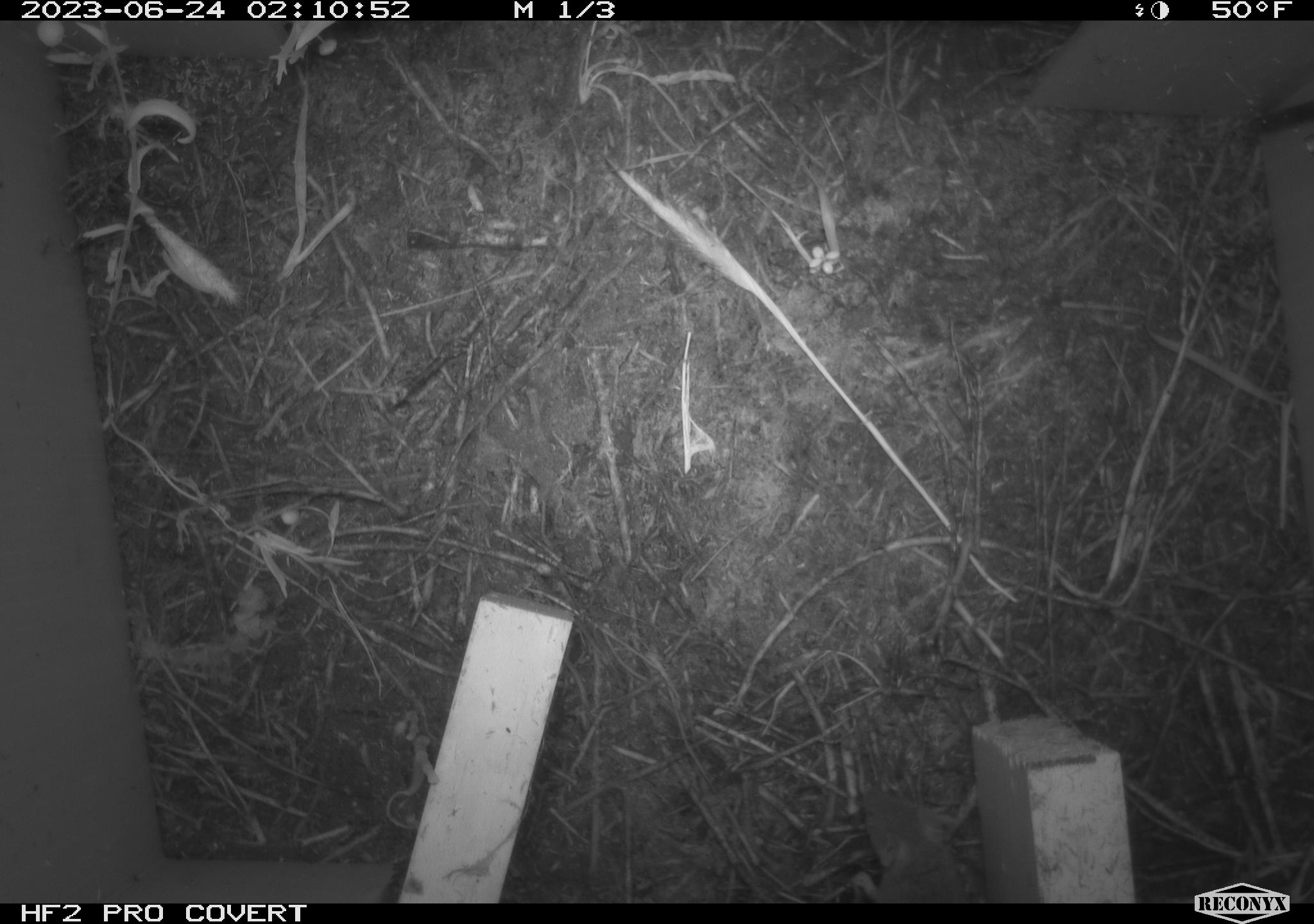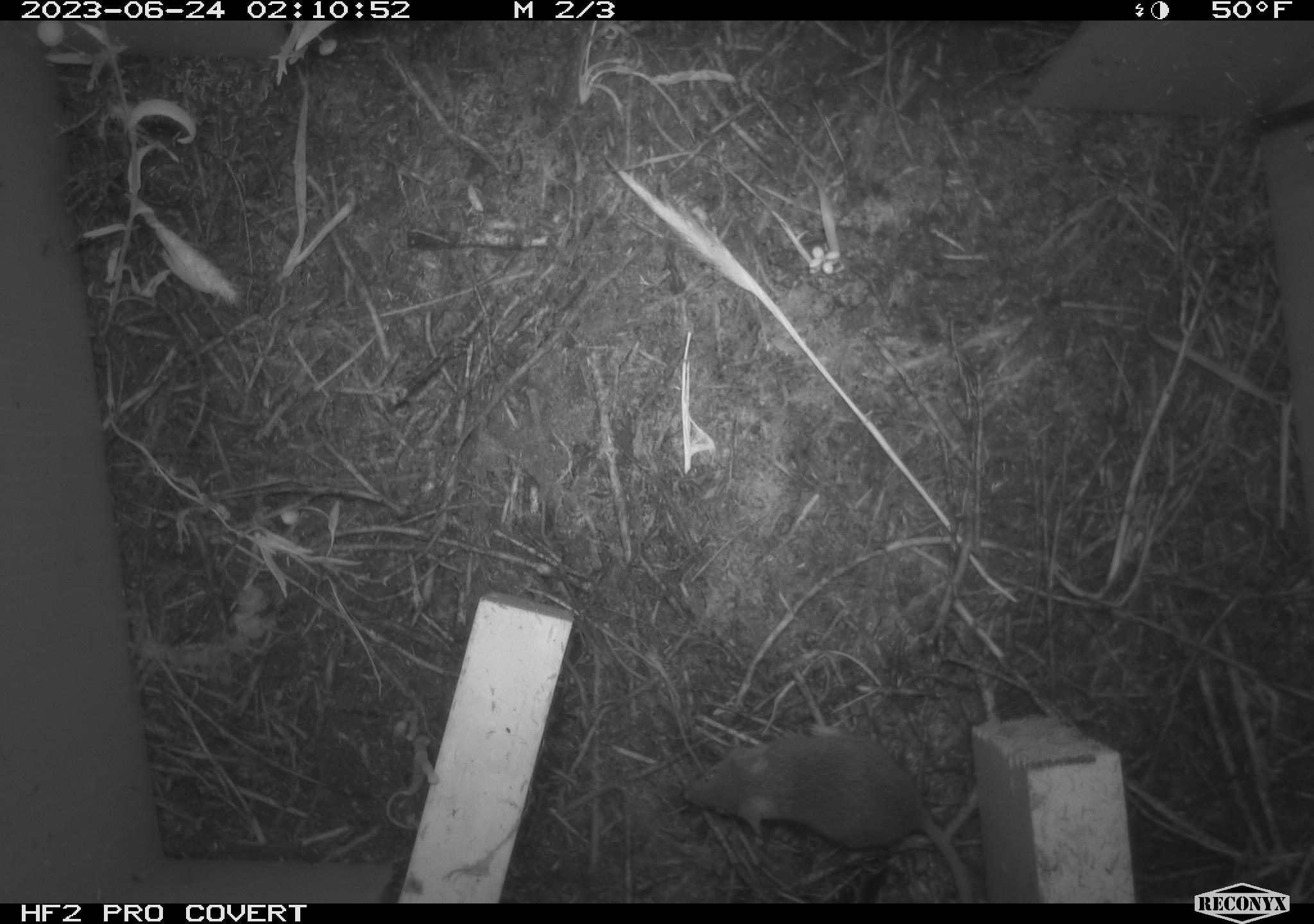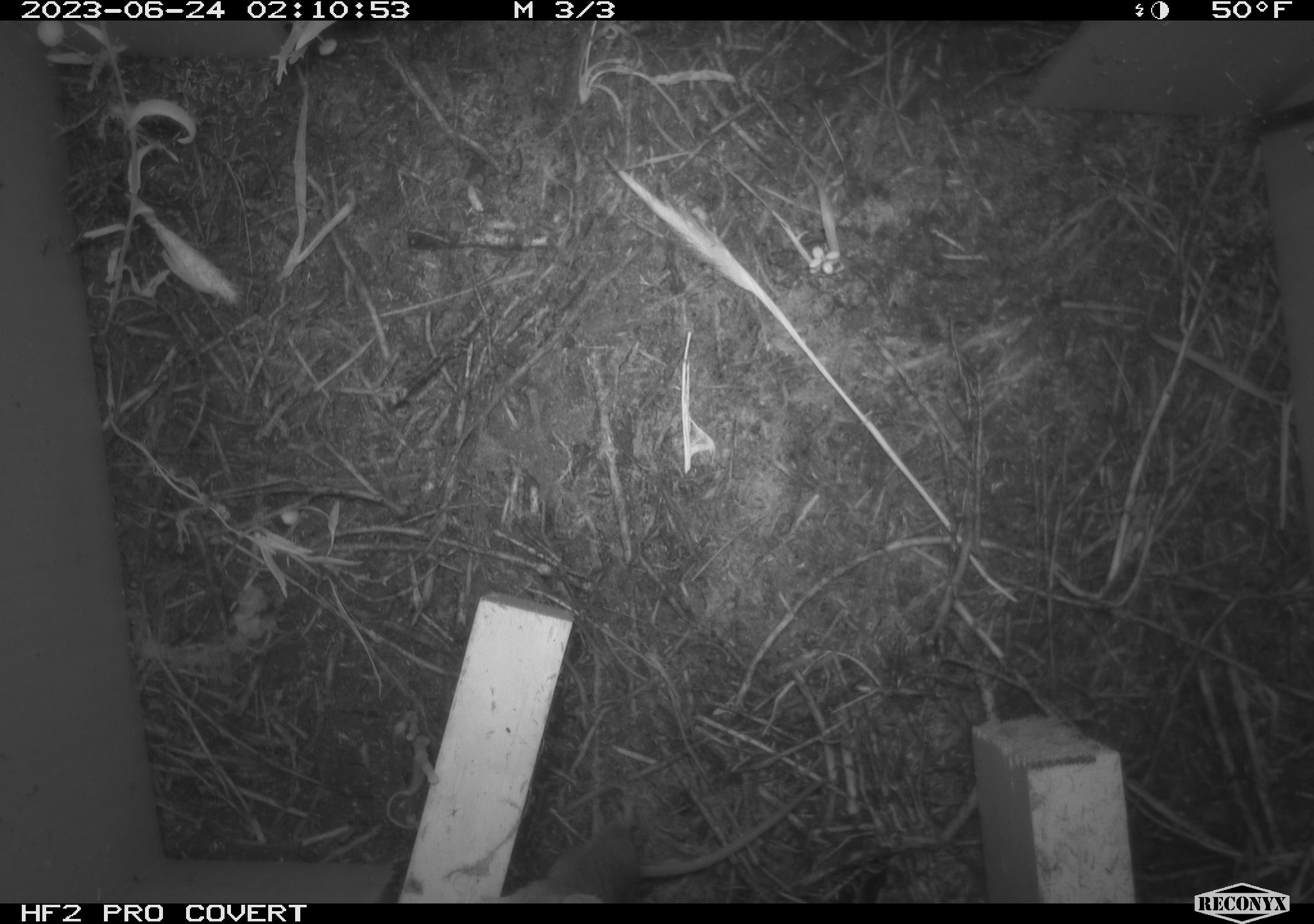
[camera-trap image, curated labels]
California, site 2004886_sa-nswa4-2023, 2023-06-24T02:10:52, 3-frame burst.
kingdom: Animalia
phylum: Chordata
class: Mammalia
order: Rodentia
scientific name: Rodentia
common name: mouse species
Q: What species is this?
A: Mouse species (Rodentia).